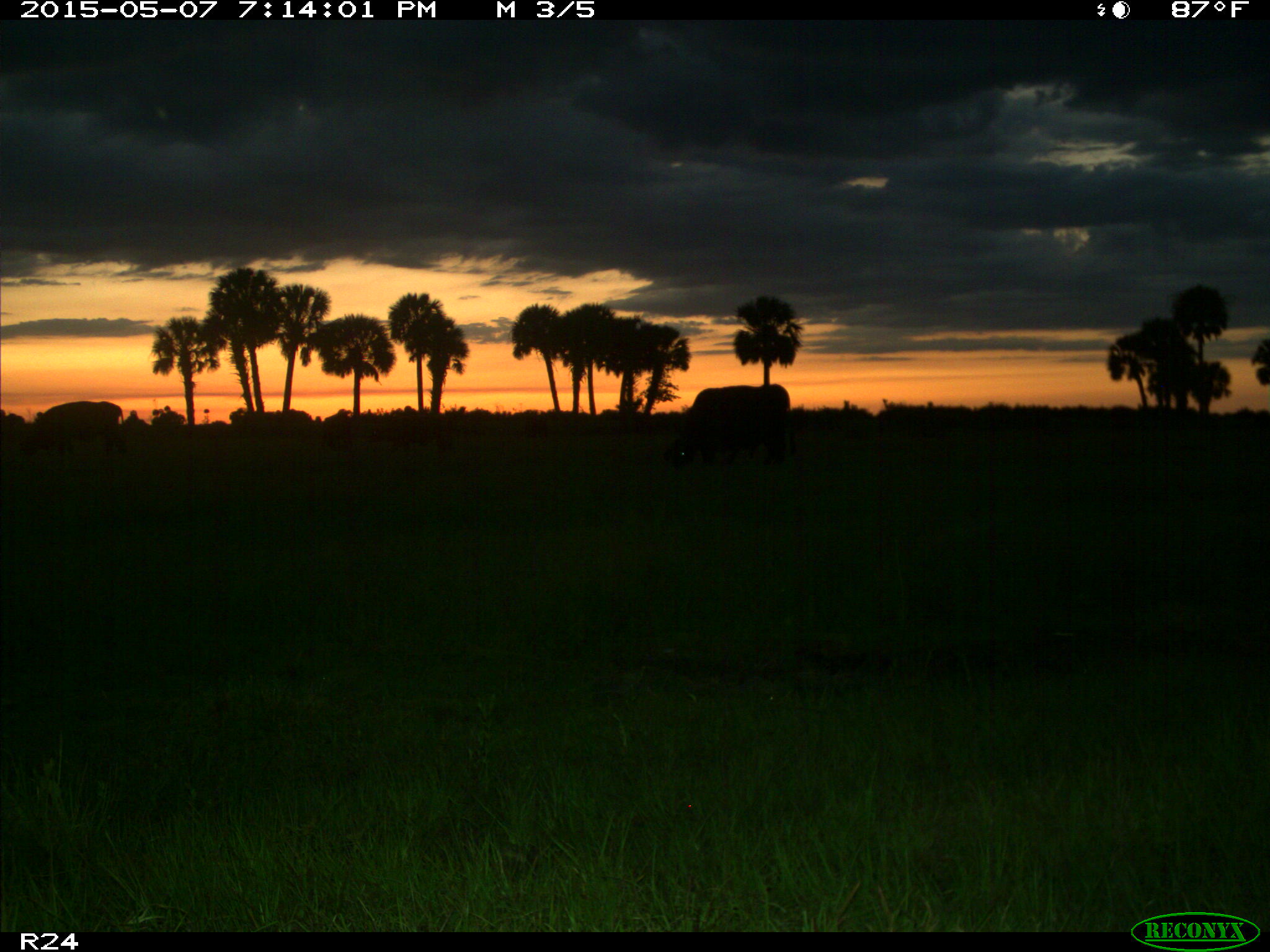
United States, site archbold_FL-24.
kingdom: Animalia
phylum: Chordata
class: Mammalia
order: Artiodactyla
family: Bovidae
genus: Bos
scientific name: Bos taurus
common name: domestic cow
Bos taurus (domestic cow).